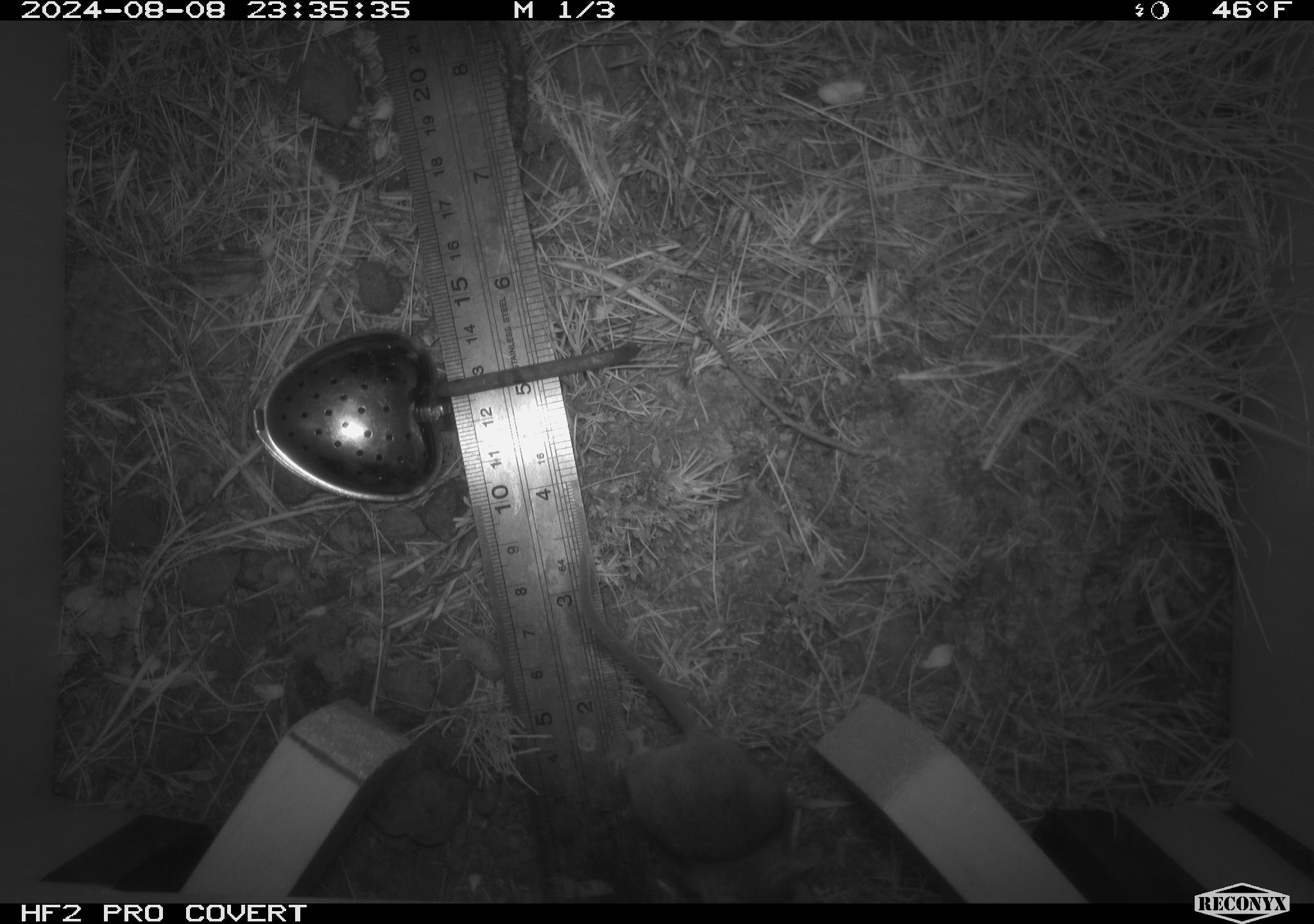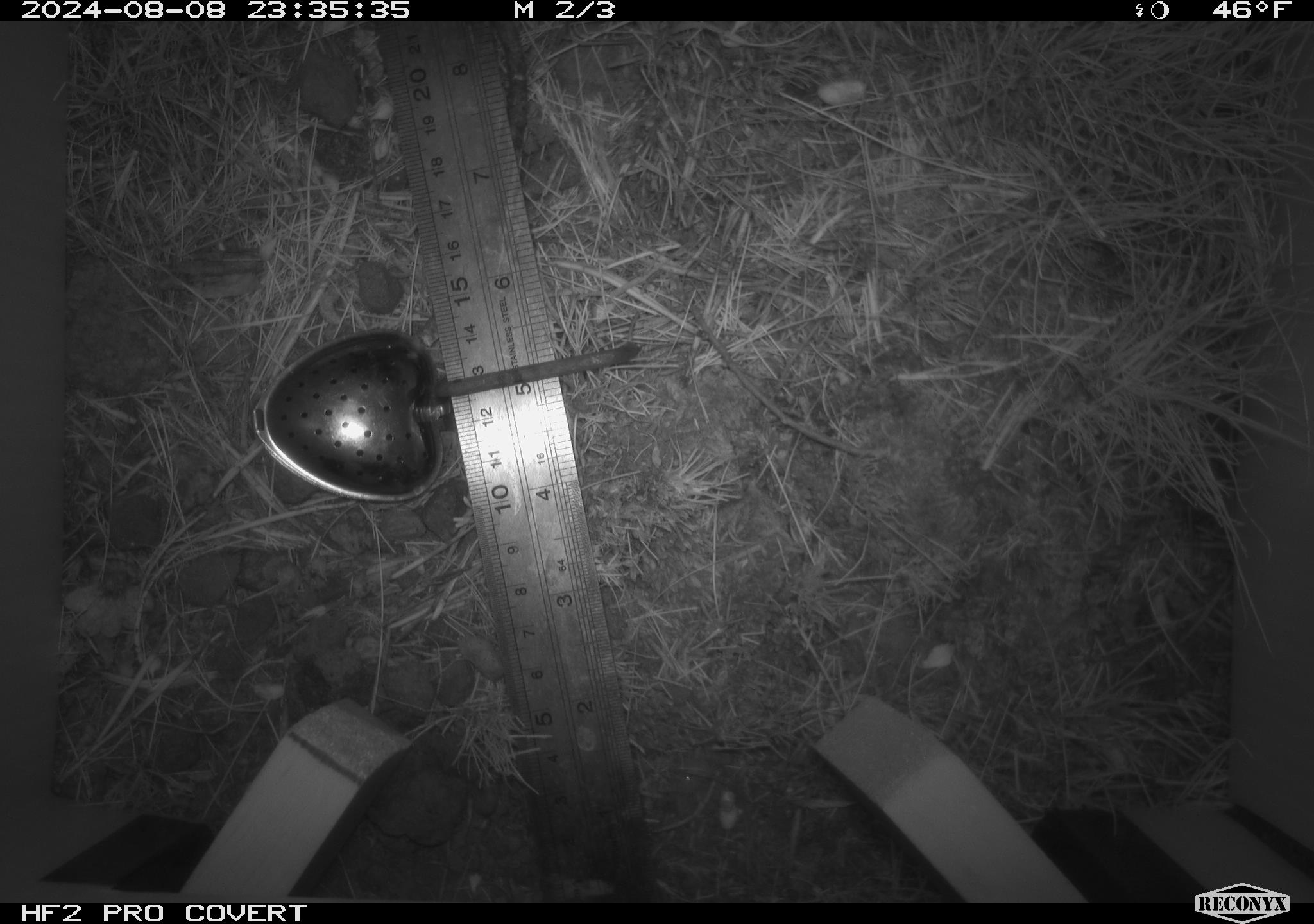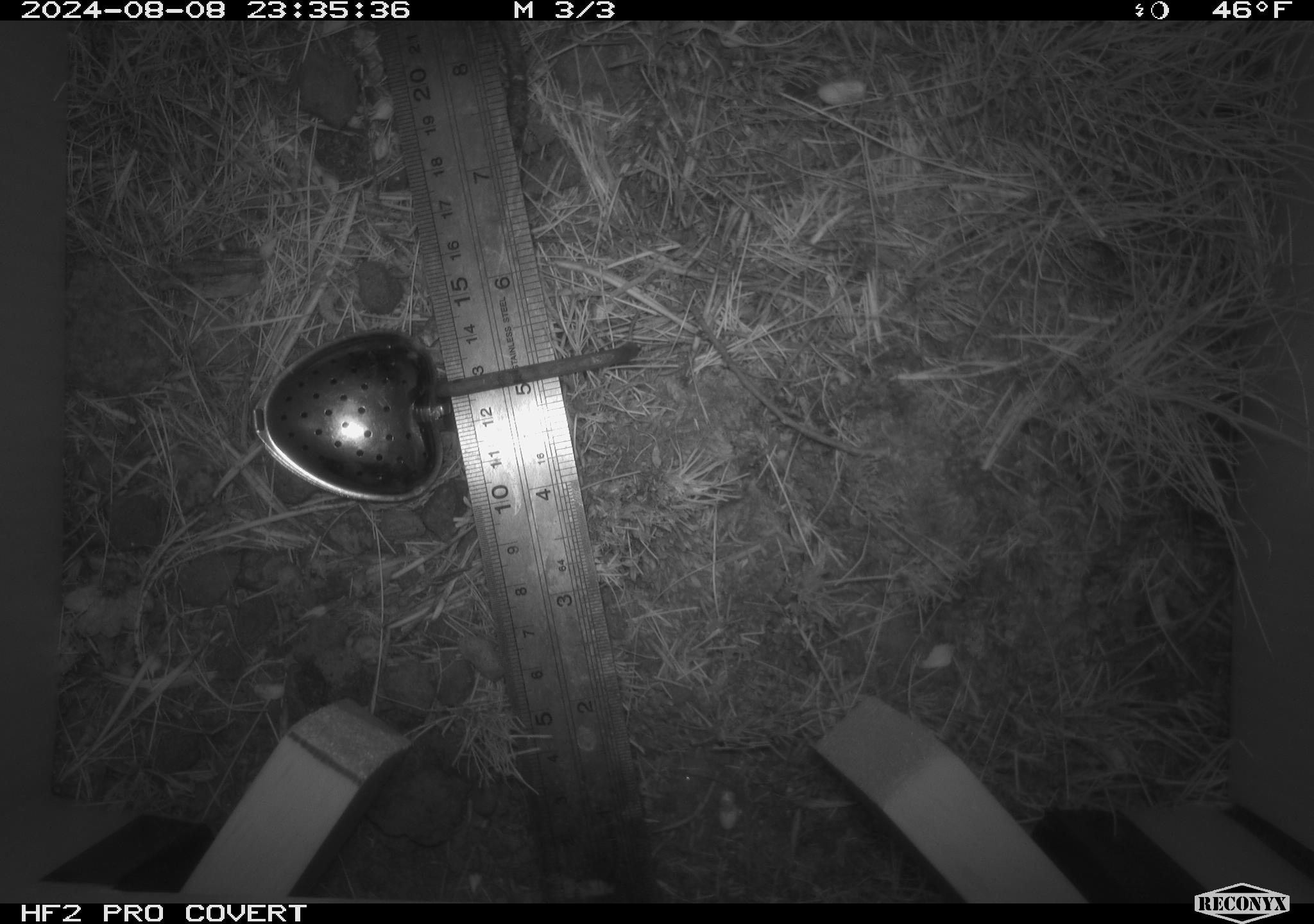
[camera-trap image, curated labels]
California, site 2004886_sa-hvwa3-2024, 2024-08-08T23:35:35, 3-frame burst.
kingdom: Animalia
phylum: Chordata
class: Mammalia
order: Rodentia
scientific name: Rodentia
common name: mouse species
Mouse species (Rodentia).